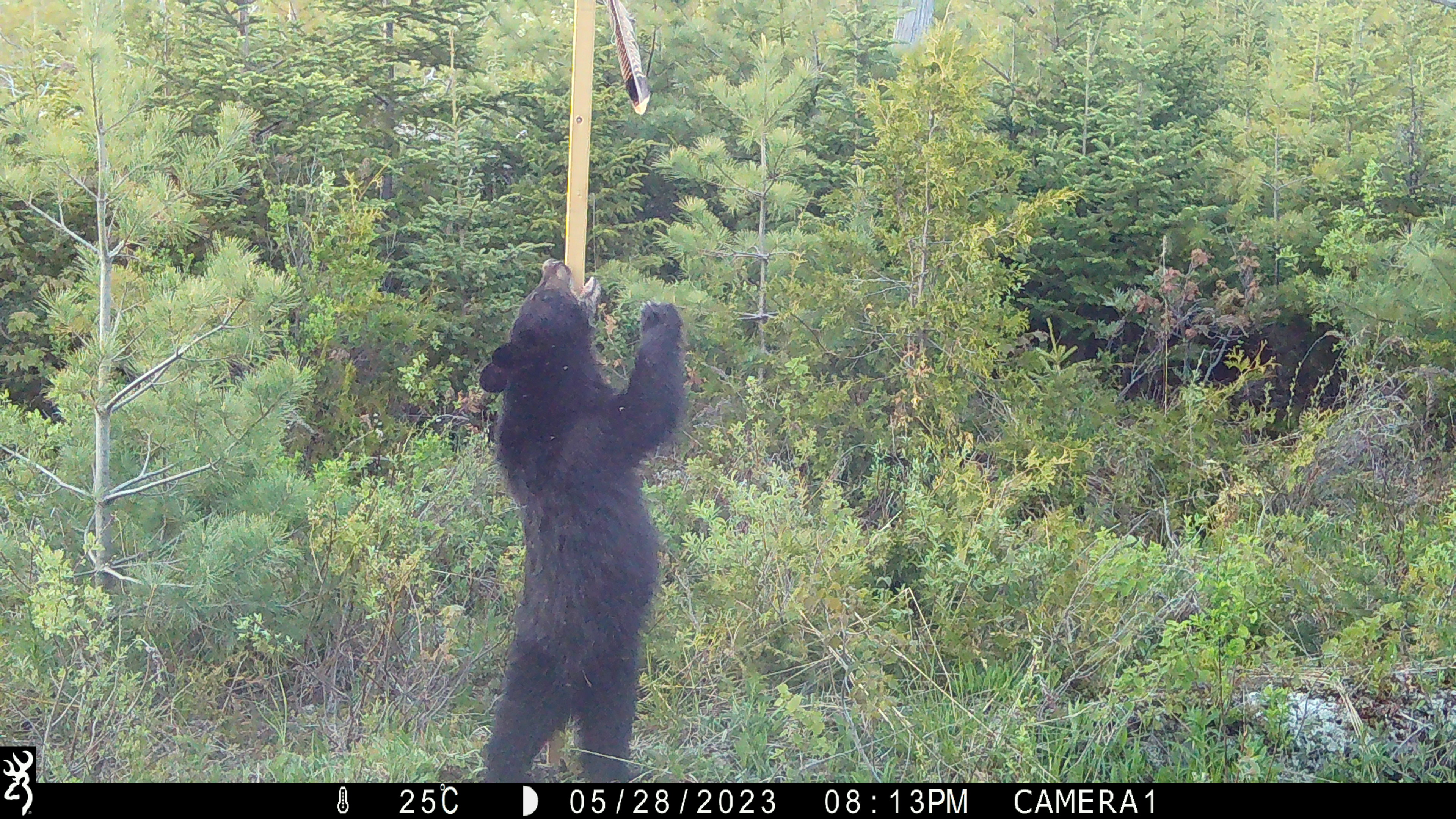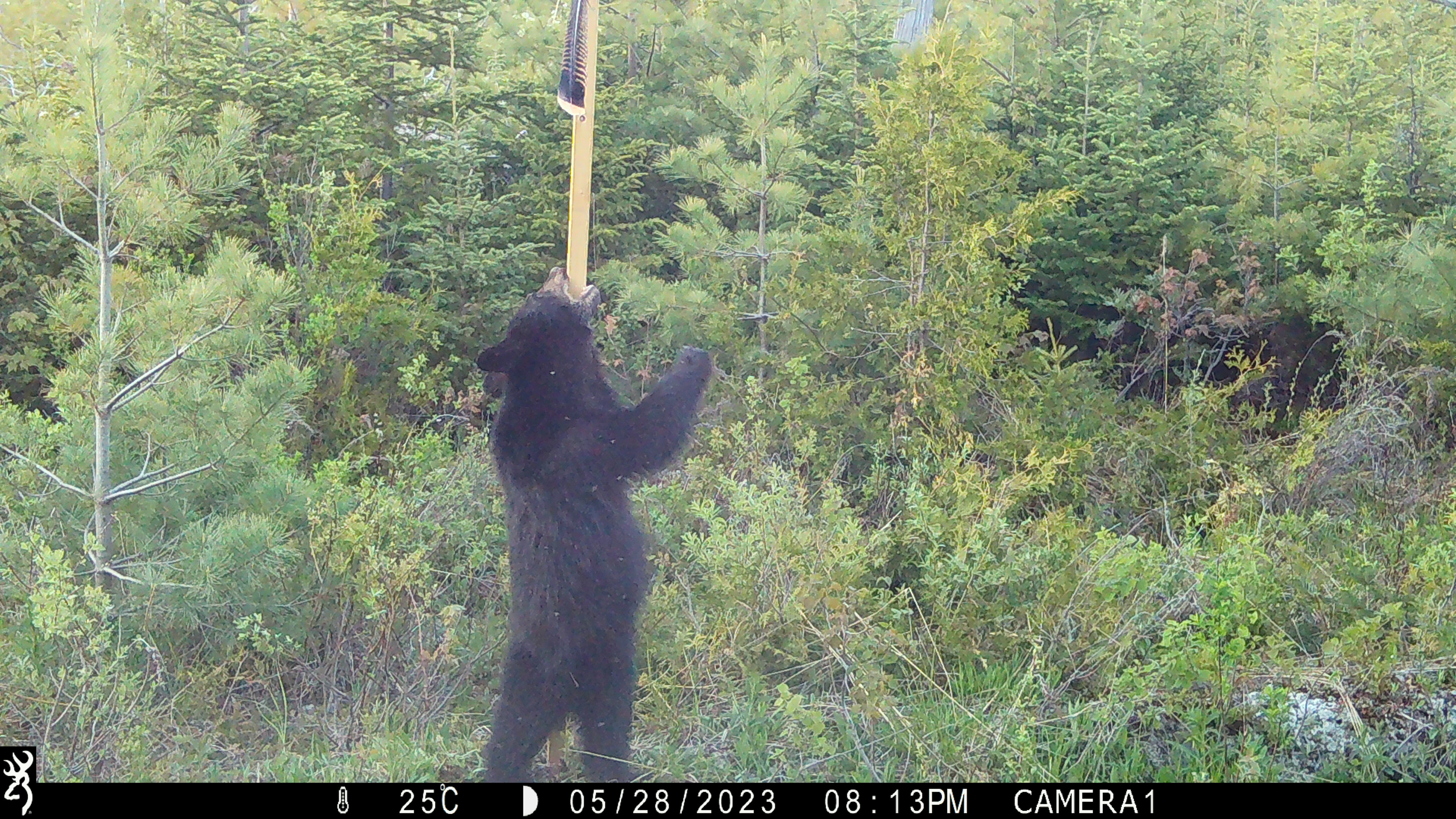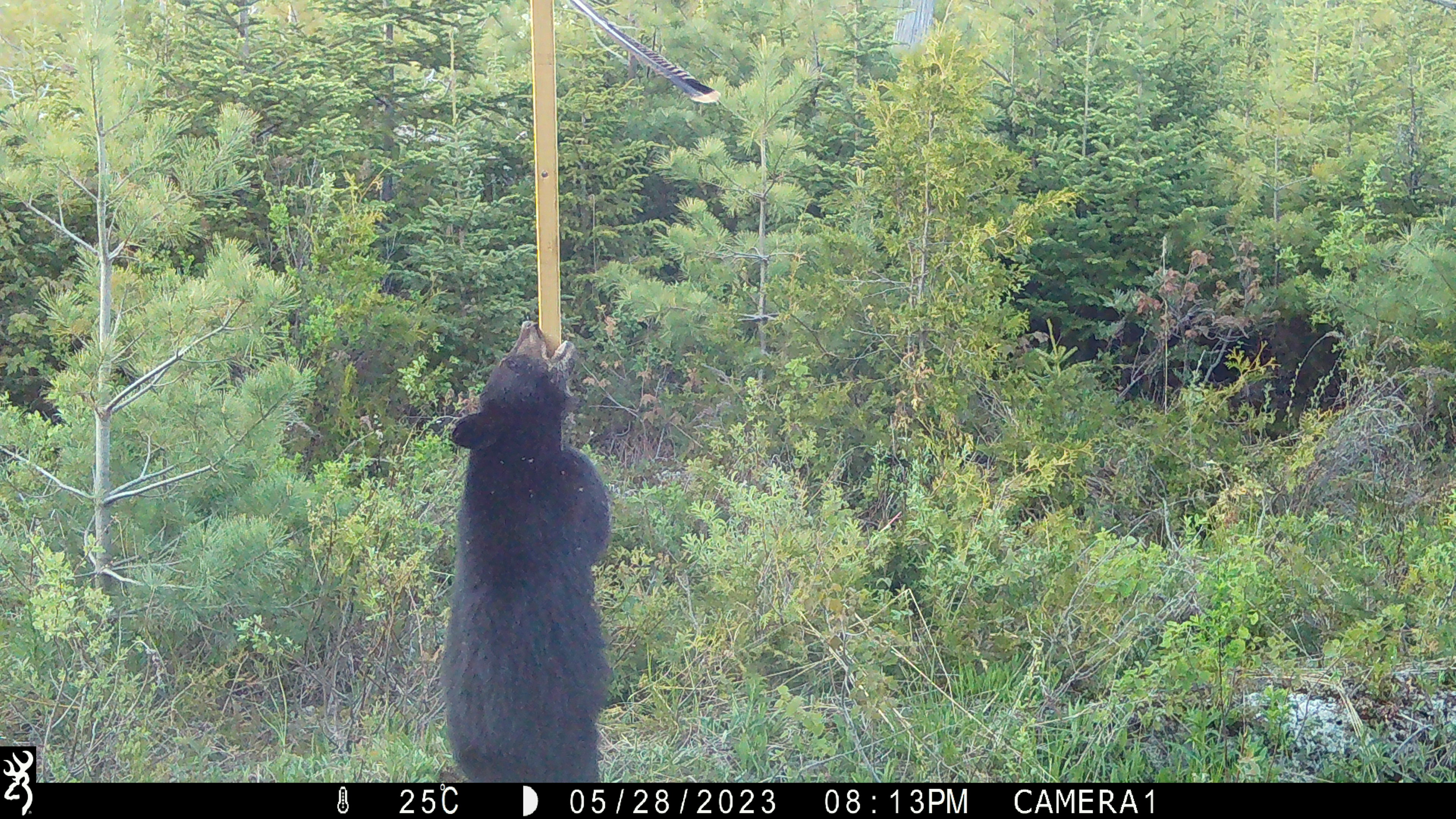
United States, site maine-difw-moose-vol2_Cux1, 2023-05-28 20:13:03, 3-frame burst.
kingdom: Animalia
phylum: Chordata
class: Mammalia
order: Carnivora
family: Ursidae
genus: Ursus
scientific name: Ursus americanus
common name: black bear